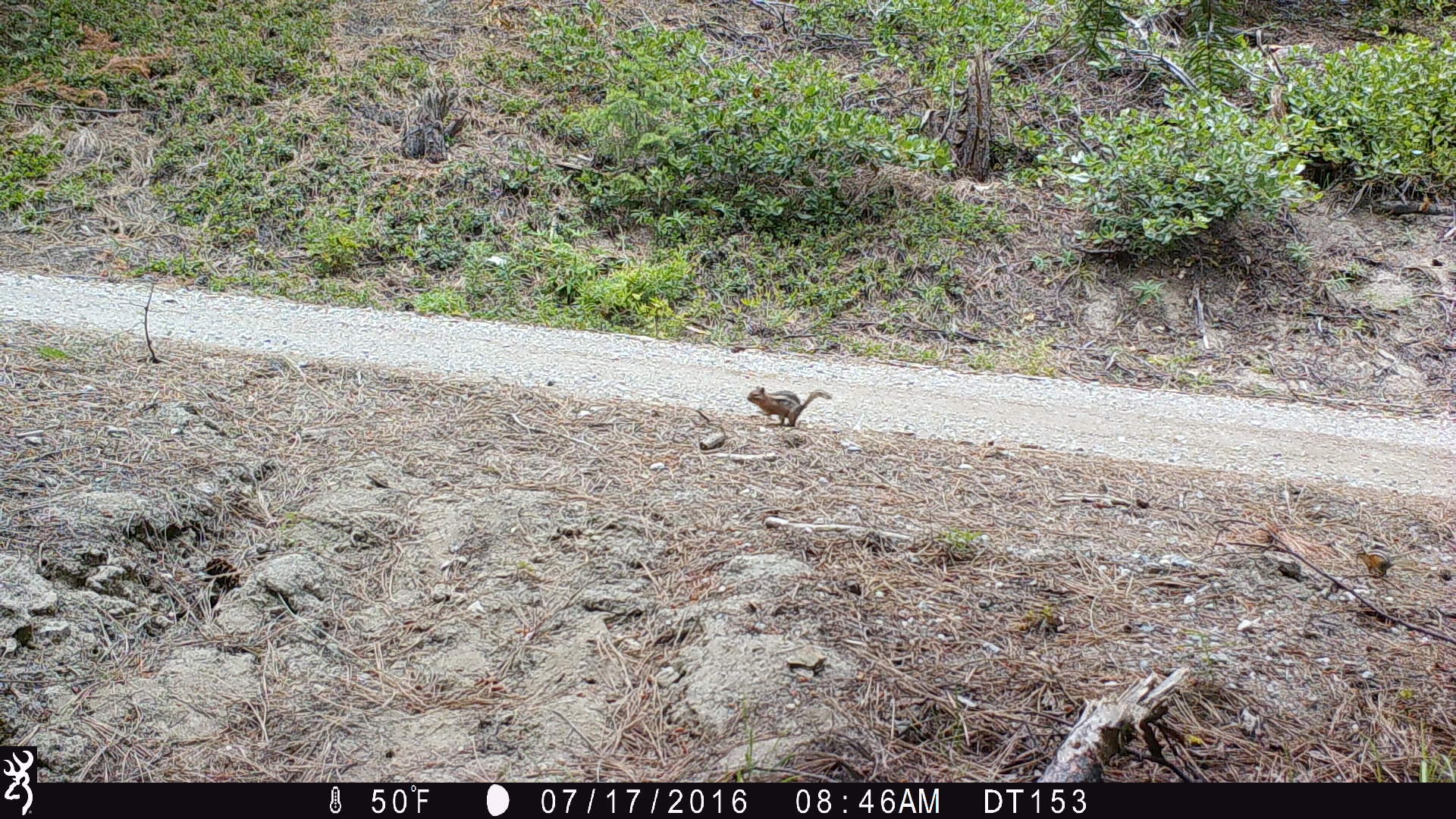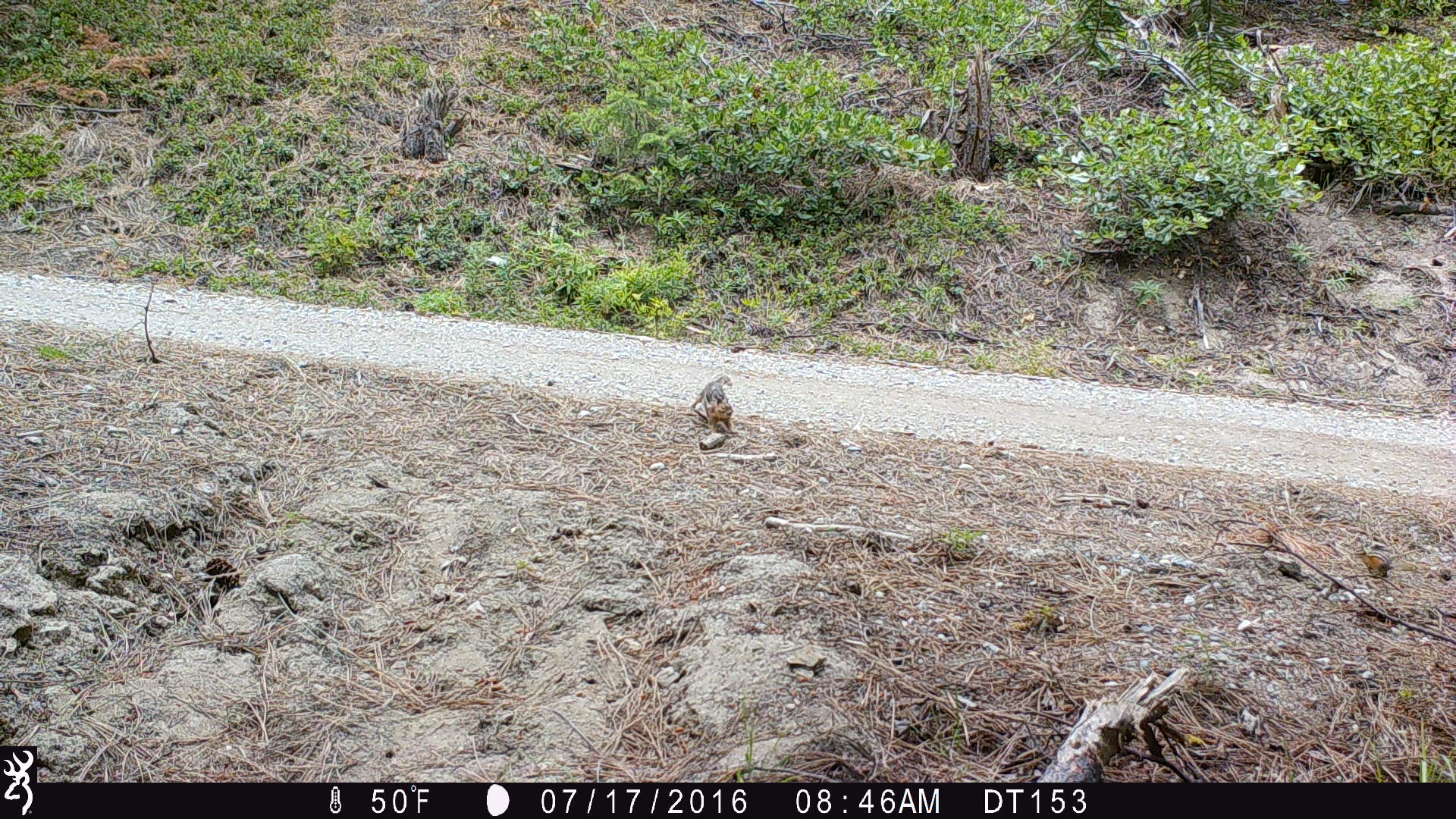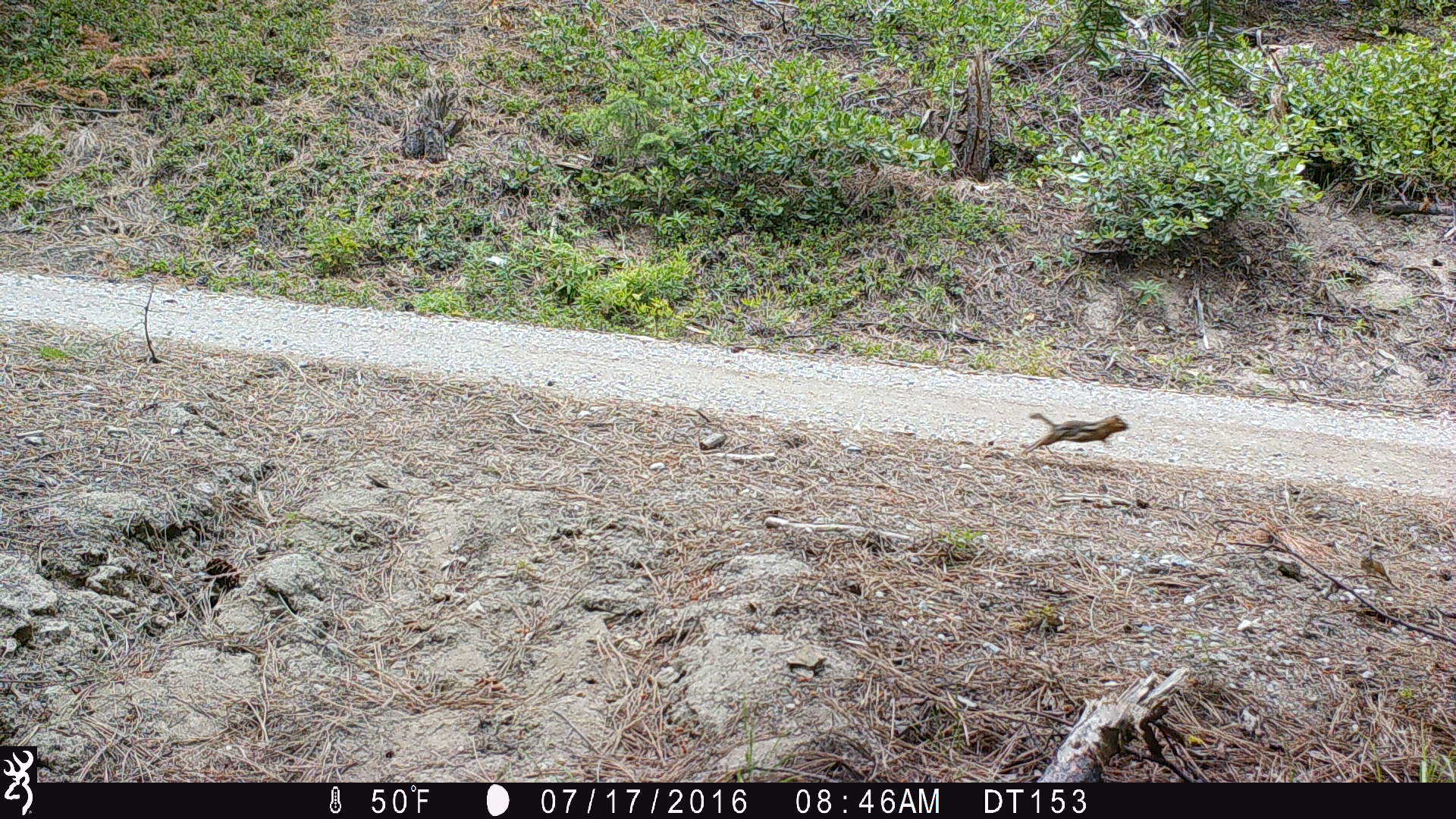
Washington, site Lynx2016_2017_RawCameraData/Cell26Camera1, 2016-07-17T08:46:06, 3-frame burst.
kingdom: Animalia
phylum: Chordata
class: Mammalia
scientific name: Mammalia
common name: small mammal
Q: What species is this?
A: Small mammal (Mammalia).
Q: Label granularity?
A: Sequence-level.